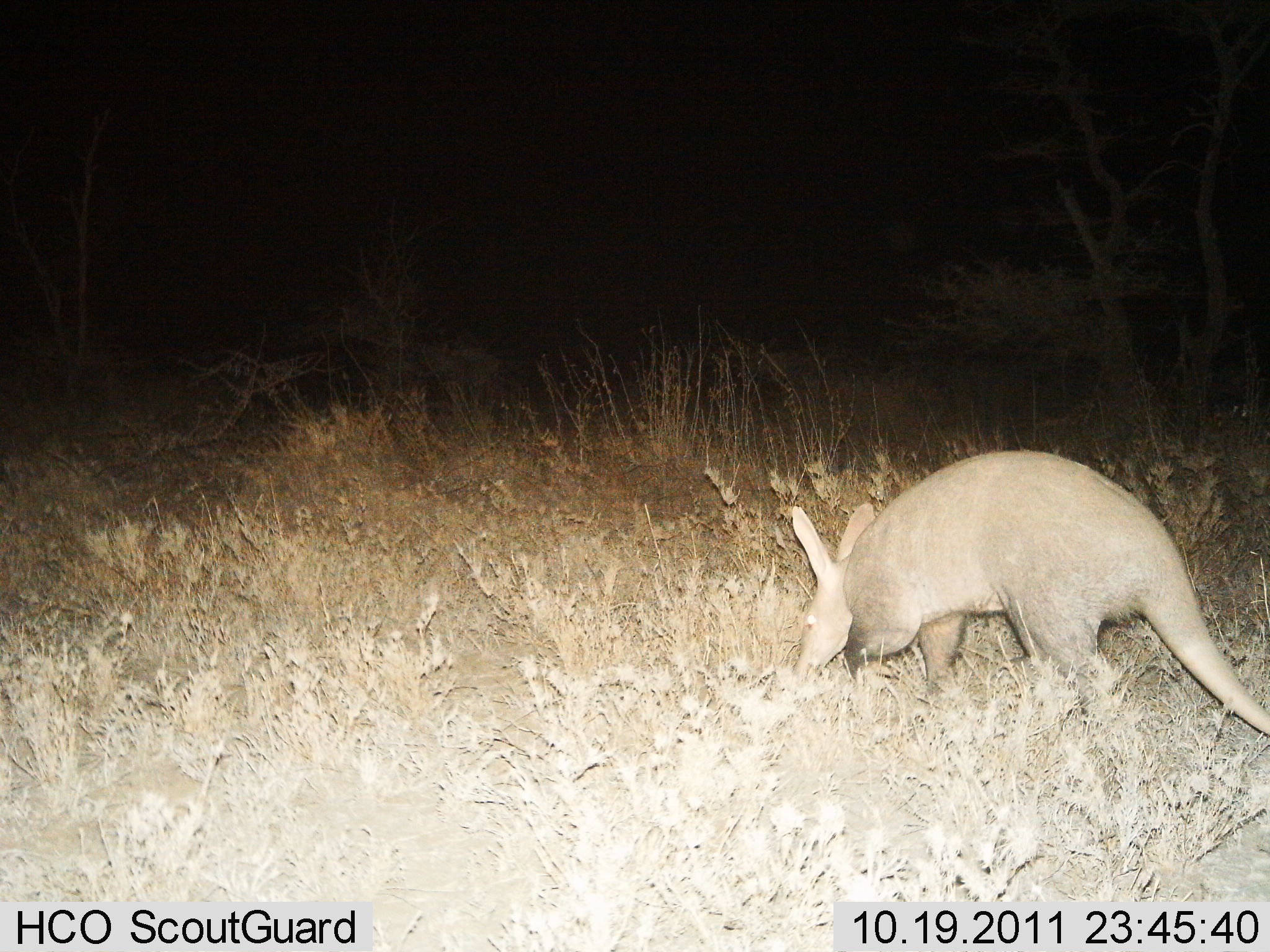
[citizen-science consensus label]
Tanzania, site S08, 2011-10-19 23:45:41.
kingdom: Animalia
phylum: Chordata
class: Mammalia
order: Tubulidentata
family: Orycteropodidae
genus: Orycteropus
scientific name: Orycteropus afer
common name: aardvark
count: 1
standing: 21%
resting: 0%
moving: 57%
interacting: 0%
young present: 0%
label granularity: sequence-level